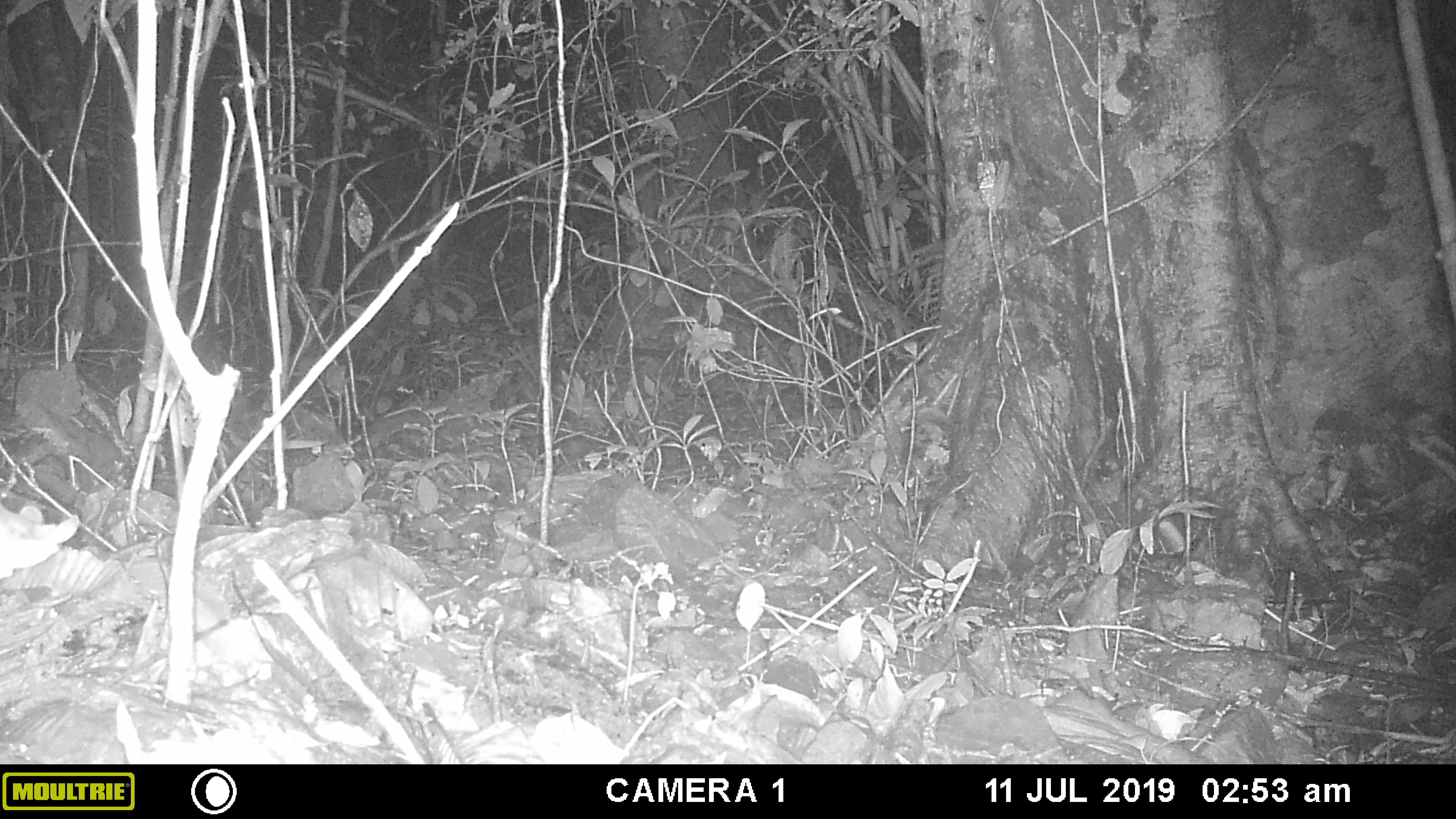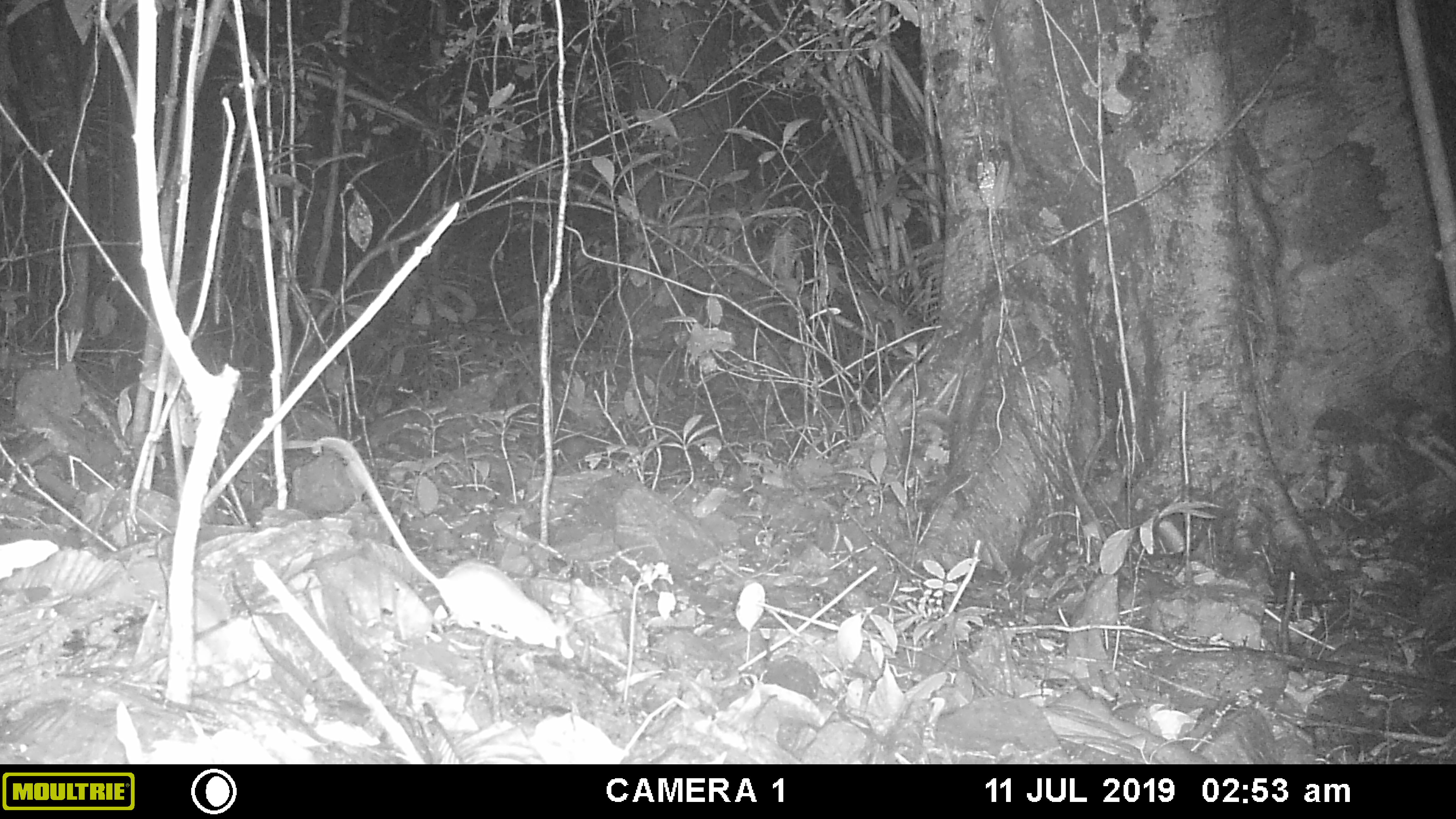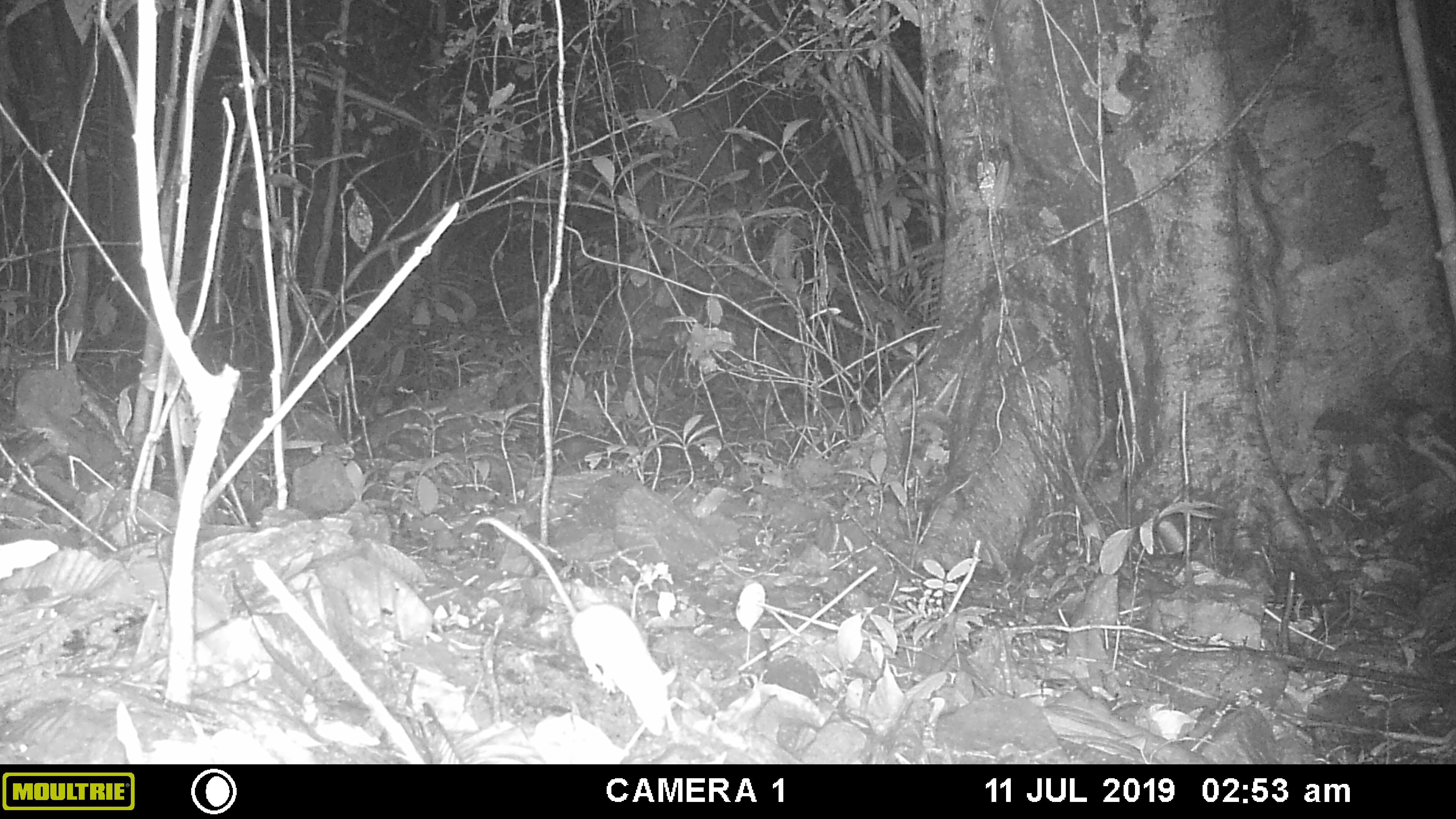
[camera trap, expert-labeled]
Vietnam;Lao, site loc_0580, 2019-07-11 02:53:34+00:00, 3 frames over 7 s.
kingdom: Animalia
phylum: Chordata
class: Mammalia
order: Rodentia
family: Muridae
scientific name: Muridae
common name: old-world mice and rats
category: unidentified murid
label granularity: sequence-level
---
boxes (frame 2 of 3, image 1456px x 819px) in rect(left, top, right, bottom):
unidentified murid: rect(312, 435, 558, 650)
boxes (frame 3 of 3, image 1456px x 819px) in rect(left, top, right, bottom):
unidentified murid: rect(475, 516, 678, 738)